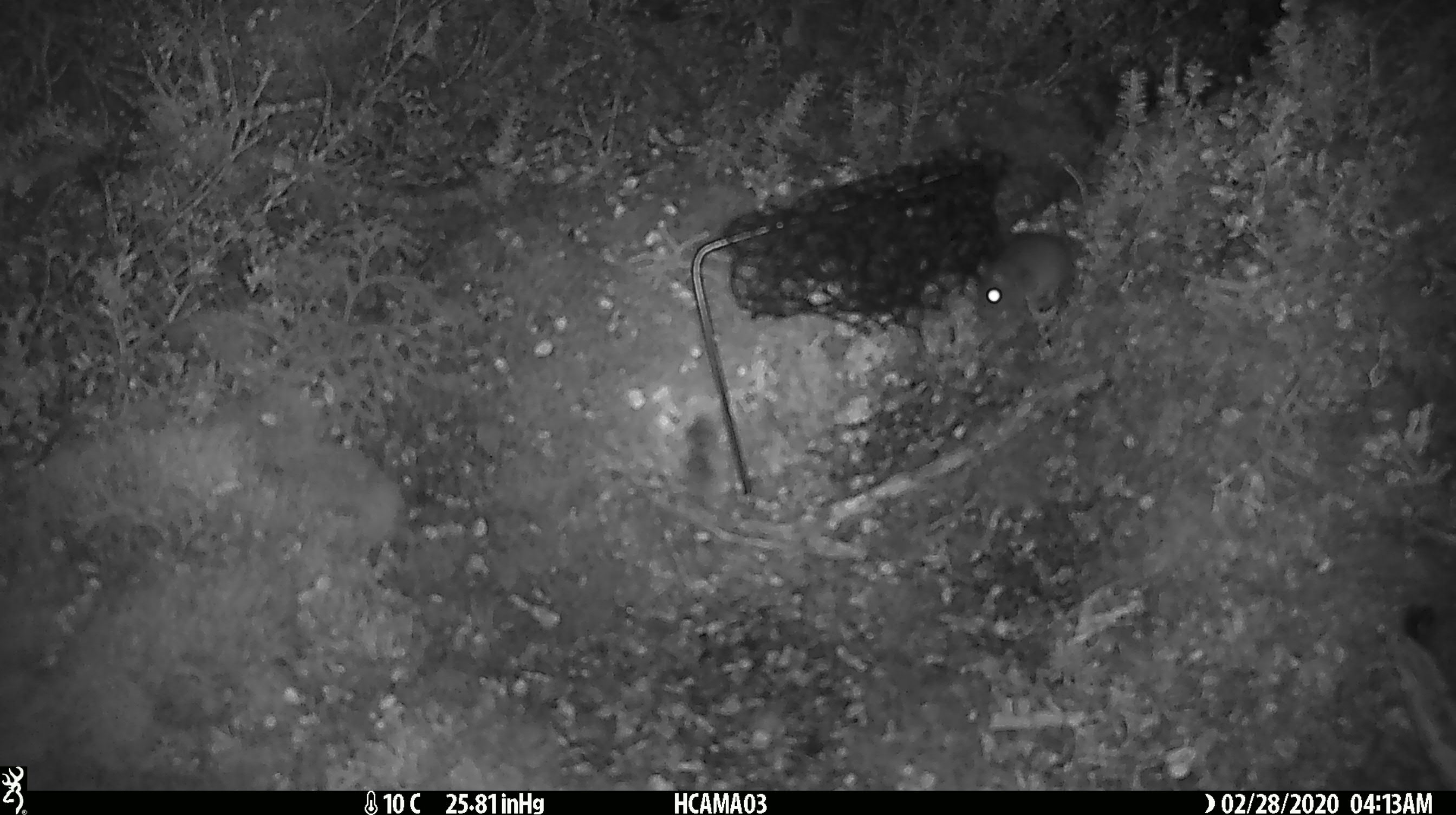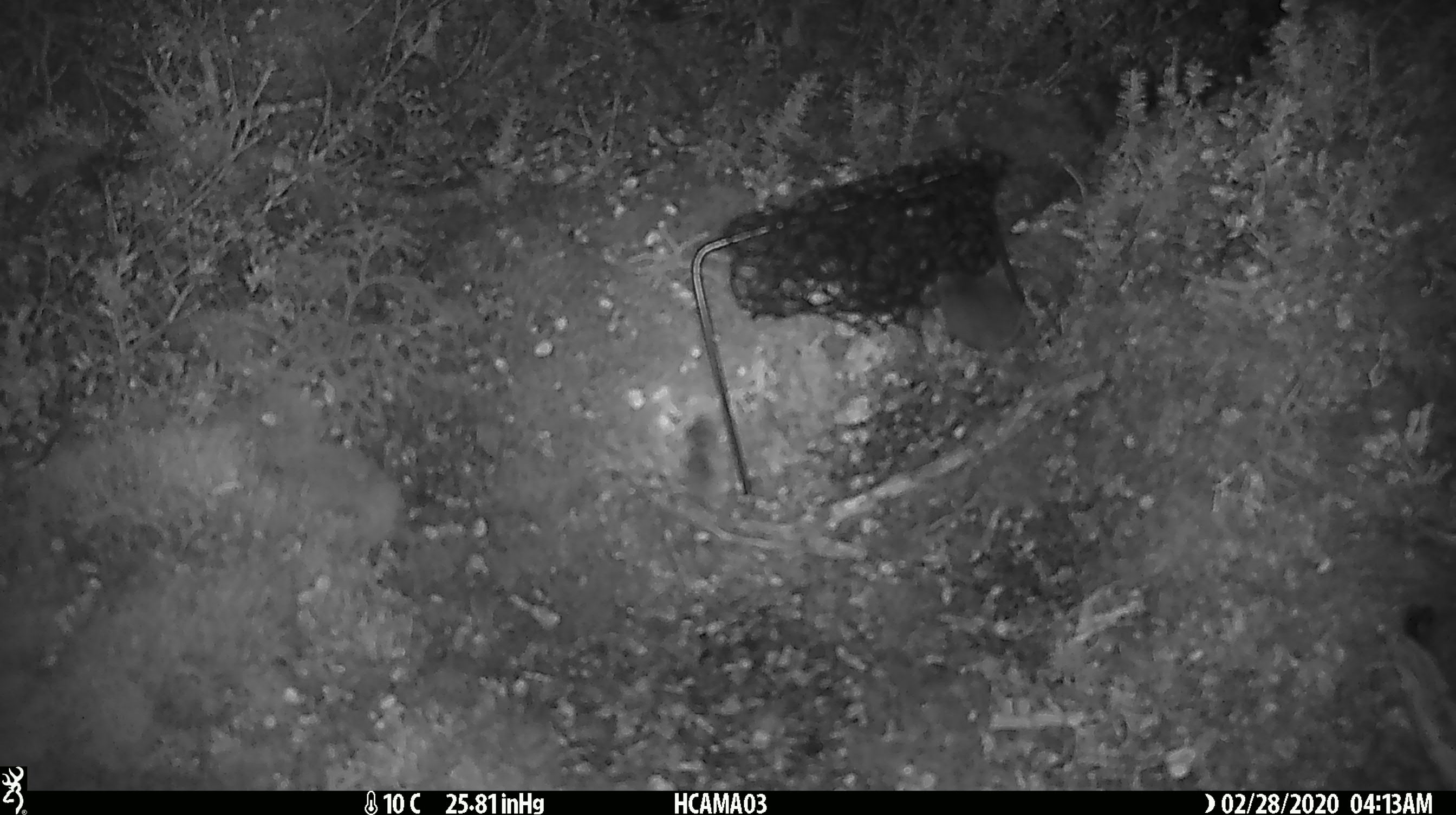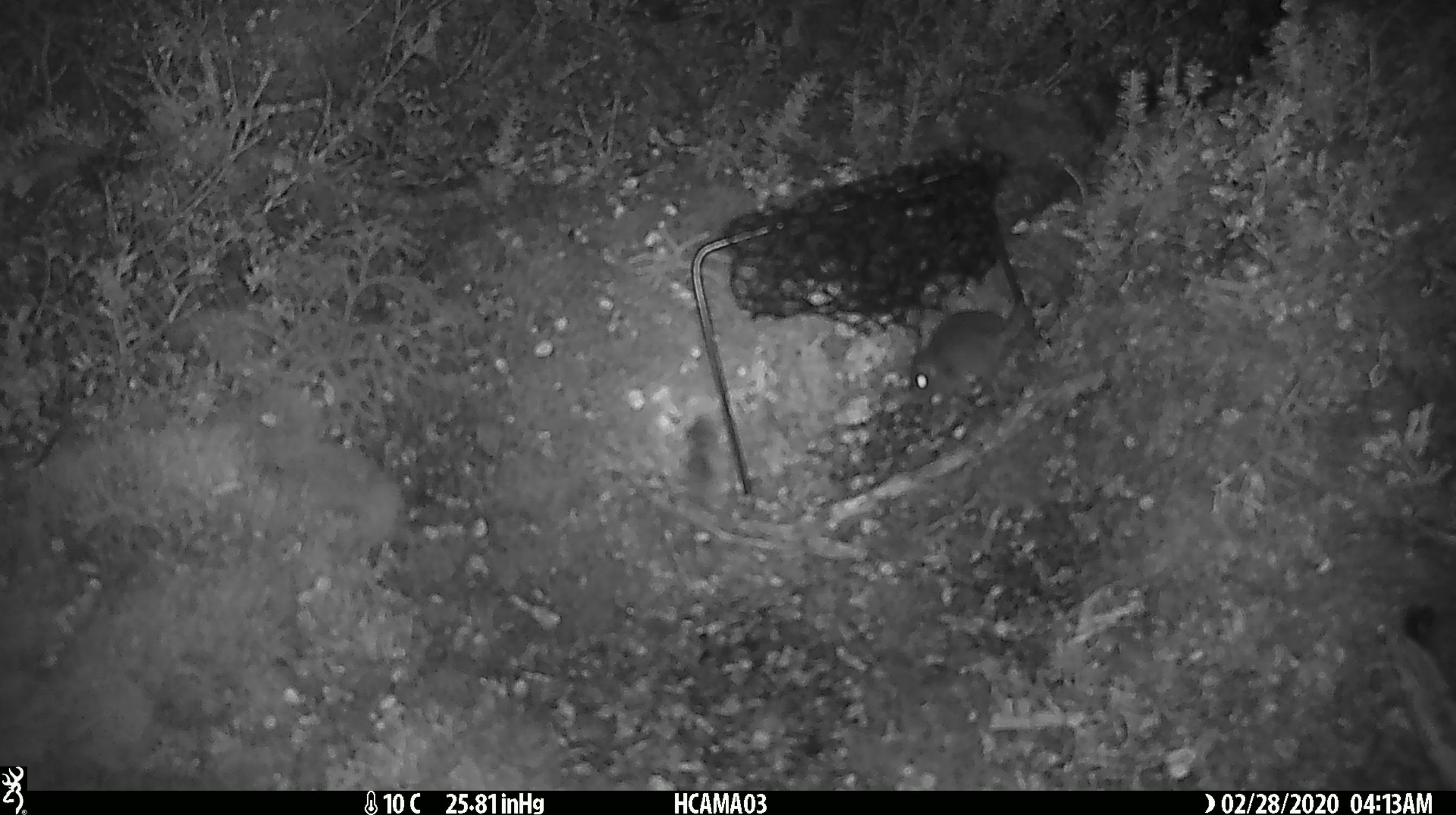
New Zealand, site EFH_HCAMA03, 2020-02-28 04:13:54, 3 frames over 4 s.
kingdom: Animalia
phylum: Chordata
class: Mammalia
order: Rodentia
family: Muridae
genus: Mus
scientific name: Mus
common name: mouse